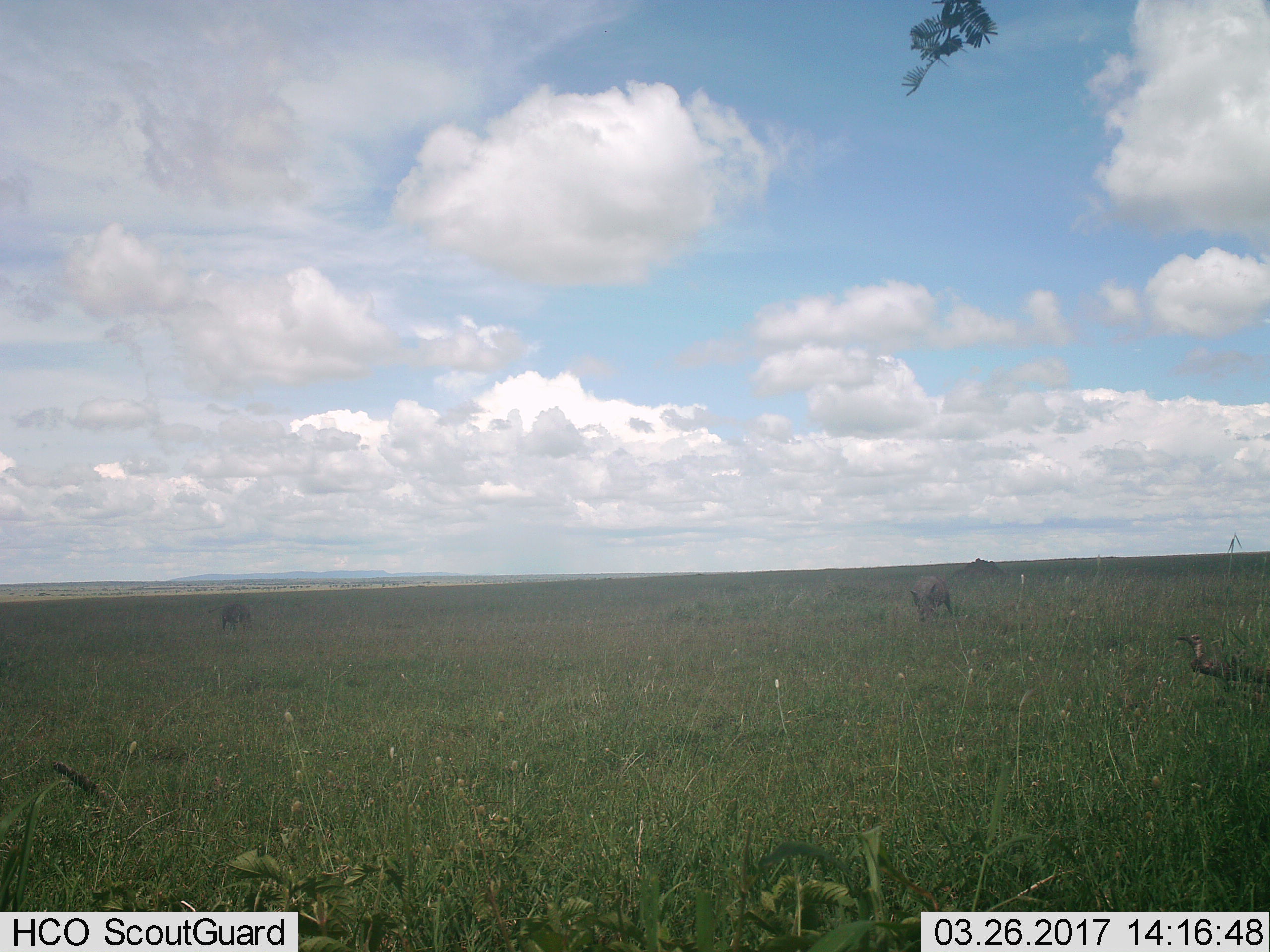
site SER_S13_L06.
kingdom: Animalia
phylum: Chordata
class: Mammalia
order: Artiodactyla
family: Suidae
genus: Phacochoerus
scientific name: Phacochoerus africanus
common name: warthog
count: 2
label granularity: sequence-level